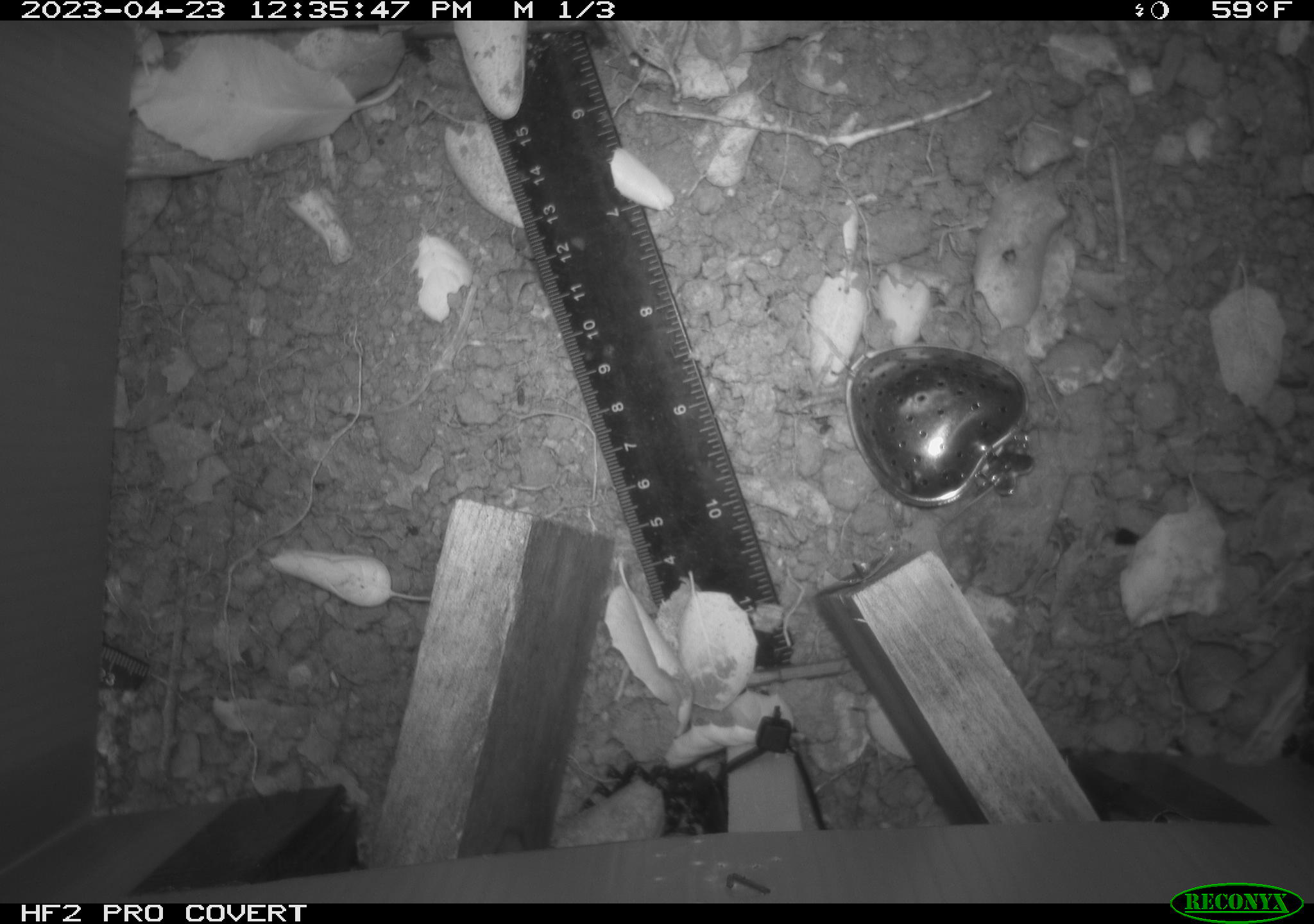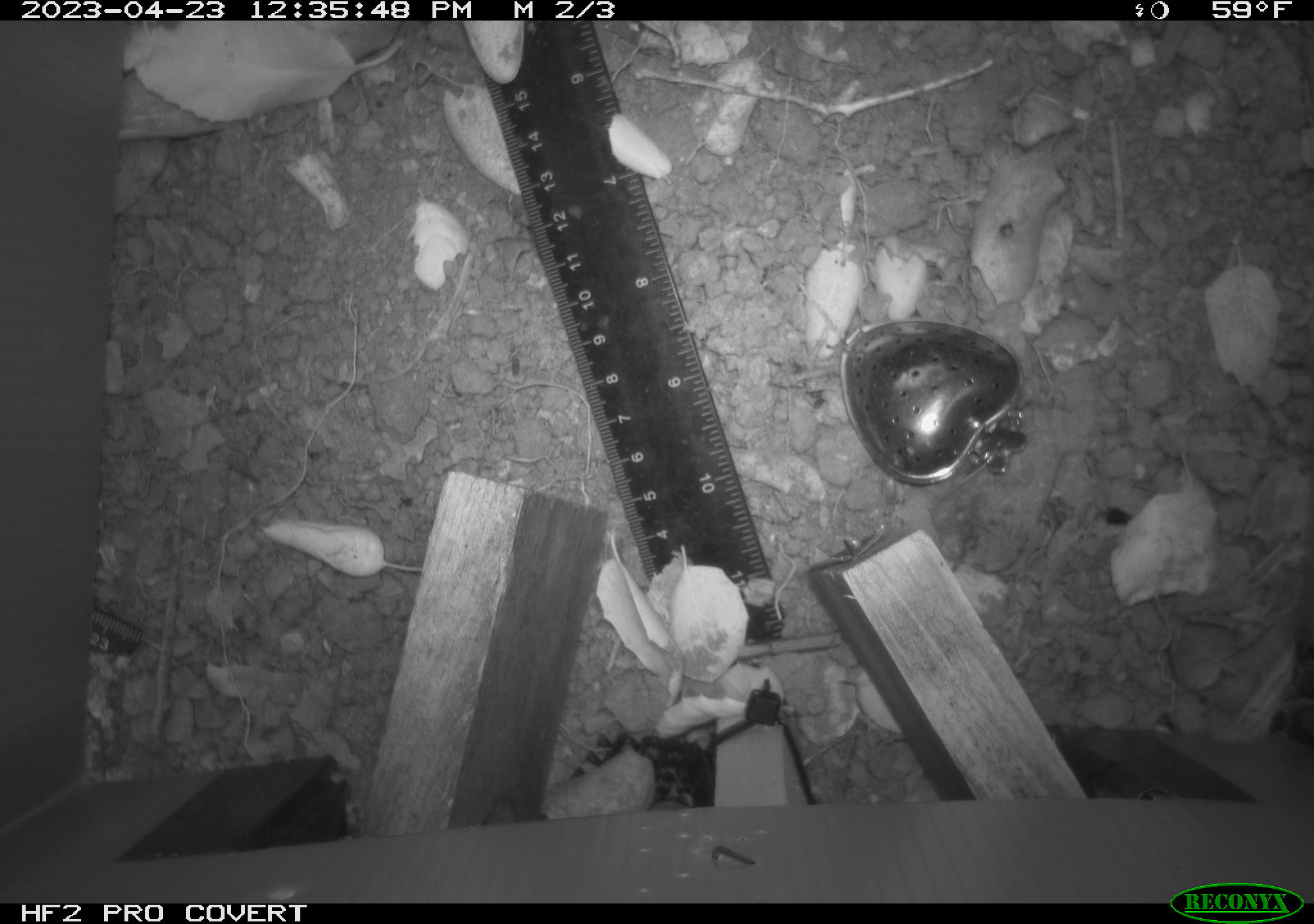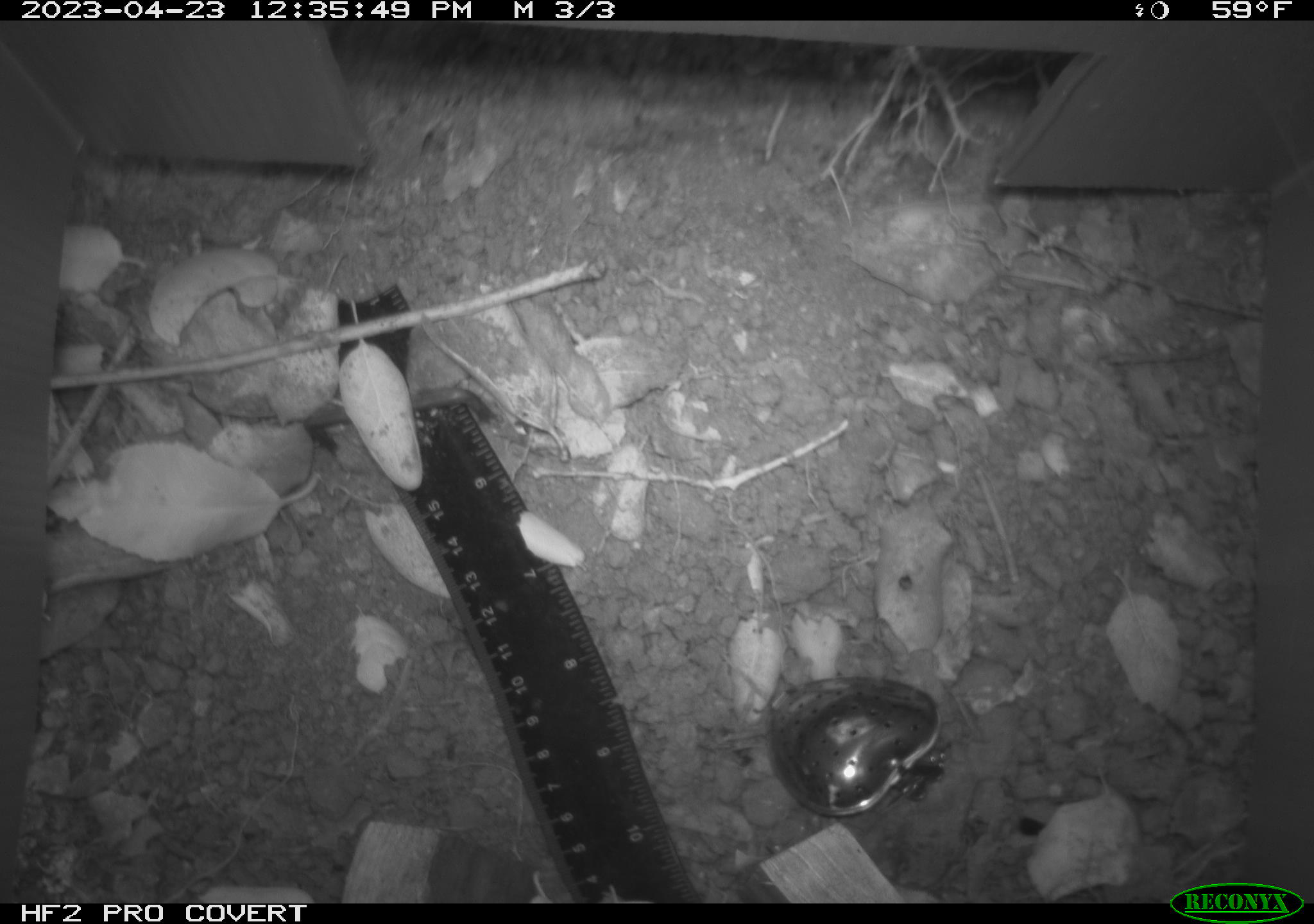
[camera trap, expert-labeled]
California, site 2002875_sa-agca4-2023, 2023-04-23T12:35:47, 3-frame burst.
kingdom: Animalia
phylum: Chordata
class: Mammalia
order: Rodentia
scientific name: Rodentia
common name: mouse species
Mouse species (Rodentia).